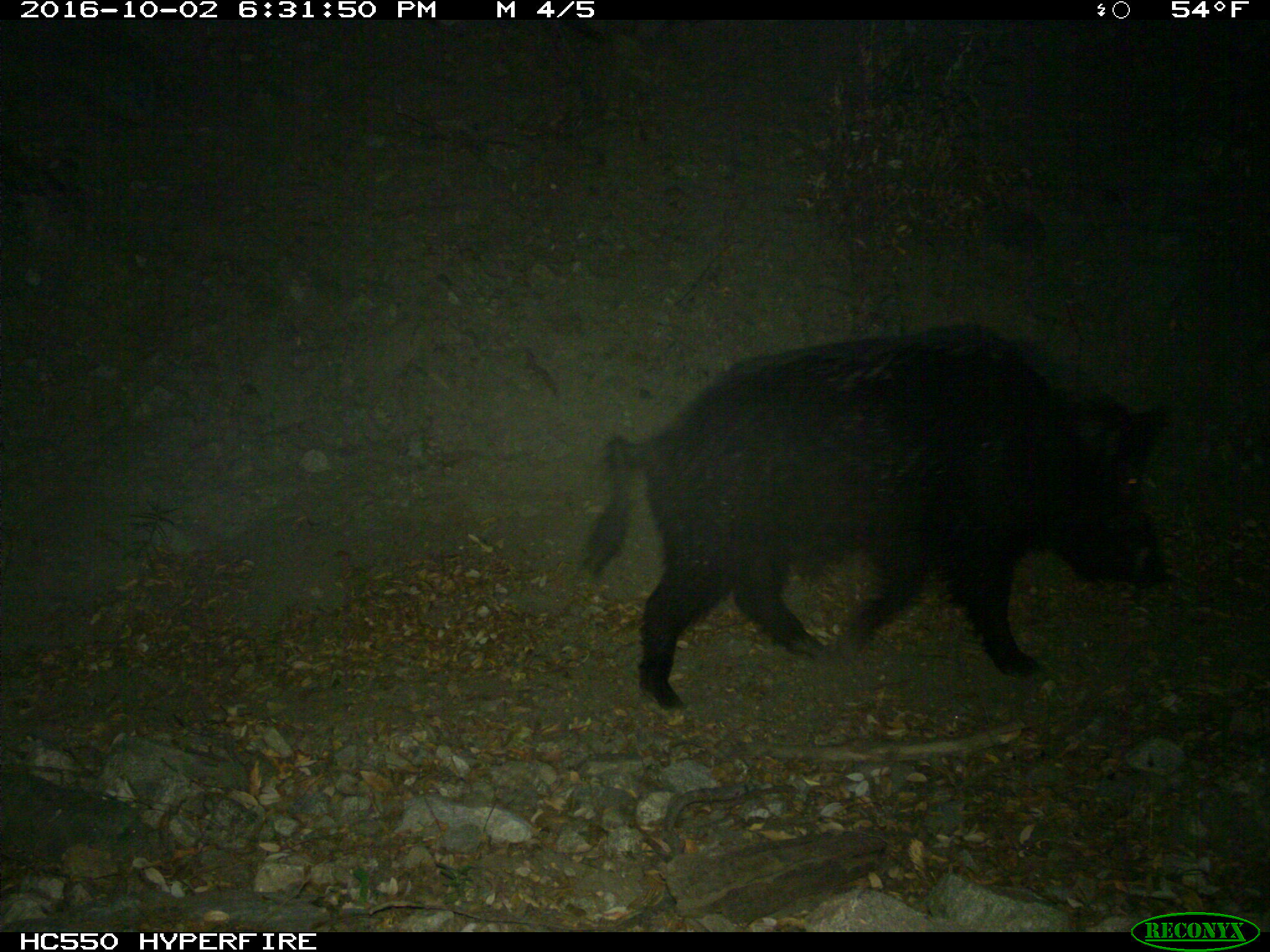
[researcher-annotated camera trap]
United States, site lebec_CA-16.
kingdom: Animalia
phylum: Chordata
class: Mammalia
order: Artiodactyla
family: Suidae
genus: Sus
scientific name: Sus scrofa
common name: wild boar